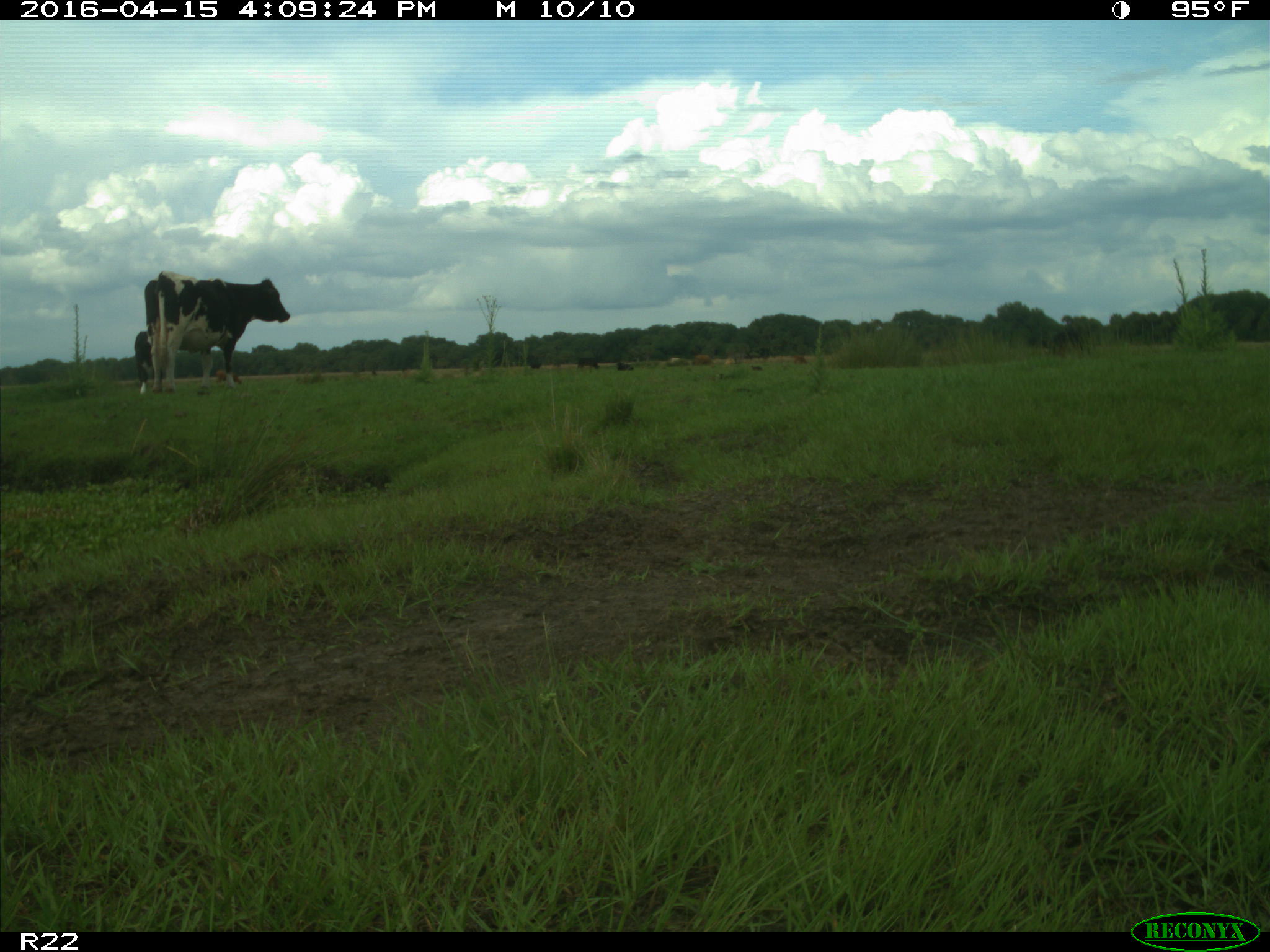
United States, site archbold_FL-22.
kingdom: Animalia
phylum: Chordata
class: Mammalia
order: Artiodactyla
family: Bovidae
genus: Bos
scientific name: Bos taurus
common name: domestic cow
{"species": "Bos taurus (domestic cow)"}